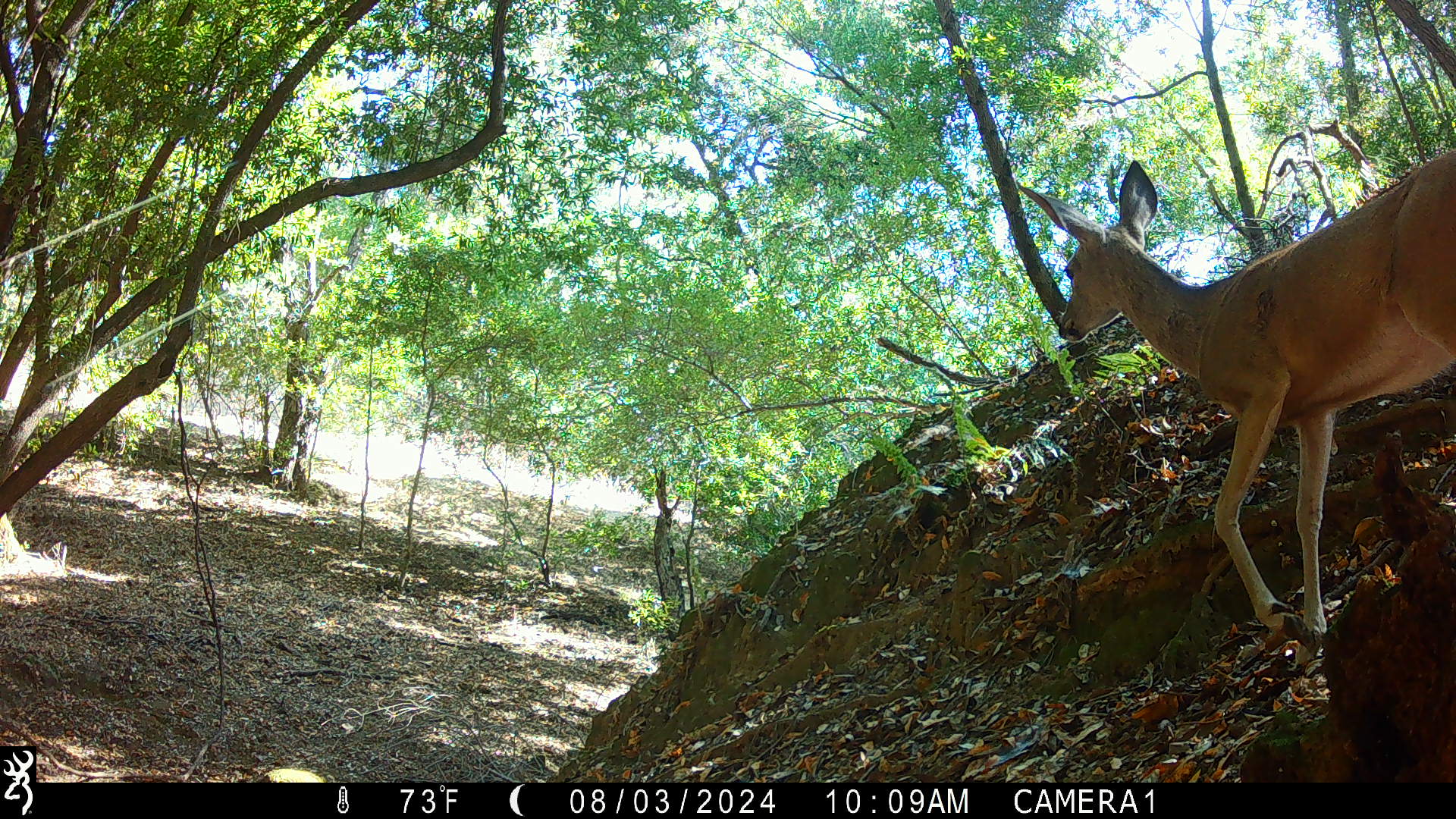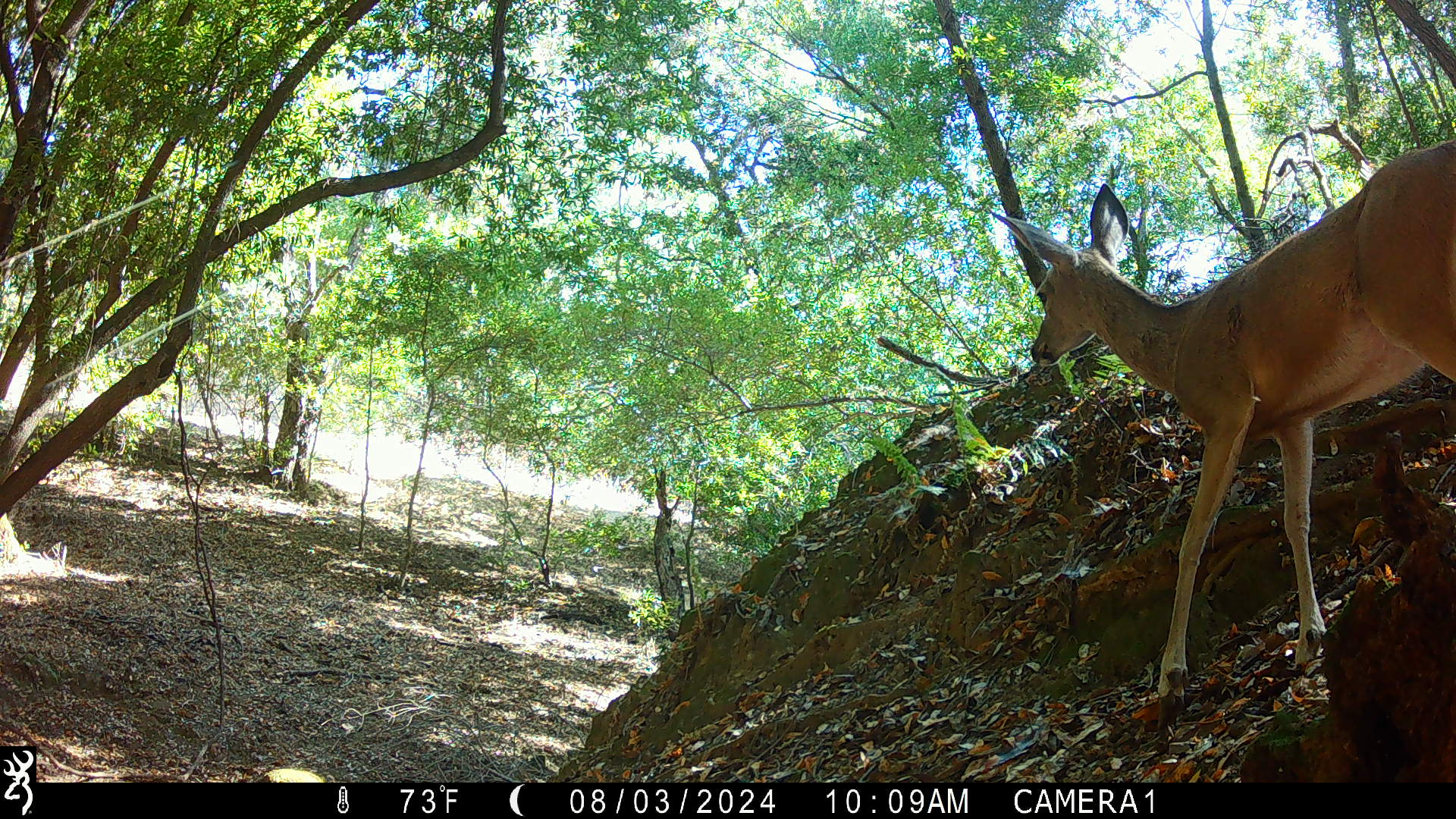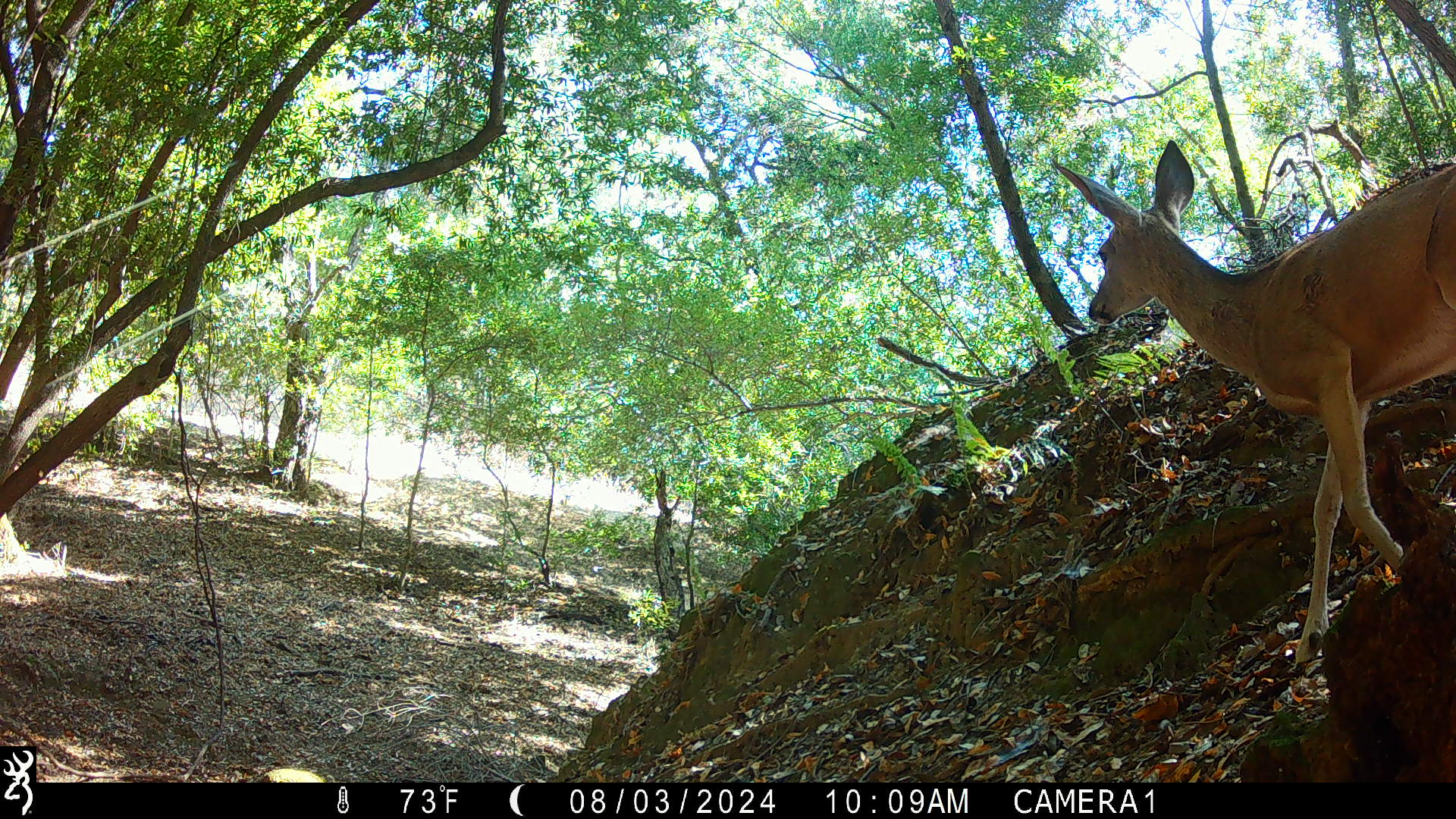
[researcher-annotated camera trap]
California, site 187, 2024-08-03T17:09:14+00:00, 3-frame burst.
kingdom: Animalia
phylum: Chordata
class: Mammalia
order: Artiodactyla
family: Cervidae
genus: Odocoileus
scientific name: Odocoileus hemionus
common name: mule deer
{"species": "mule deer (Odocoileus hemionus)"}